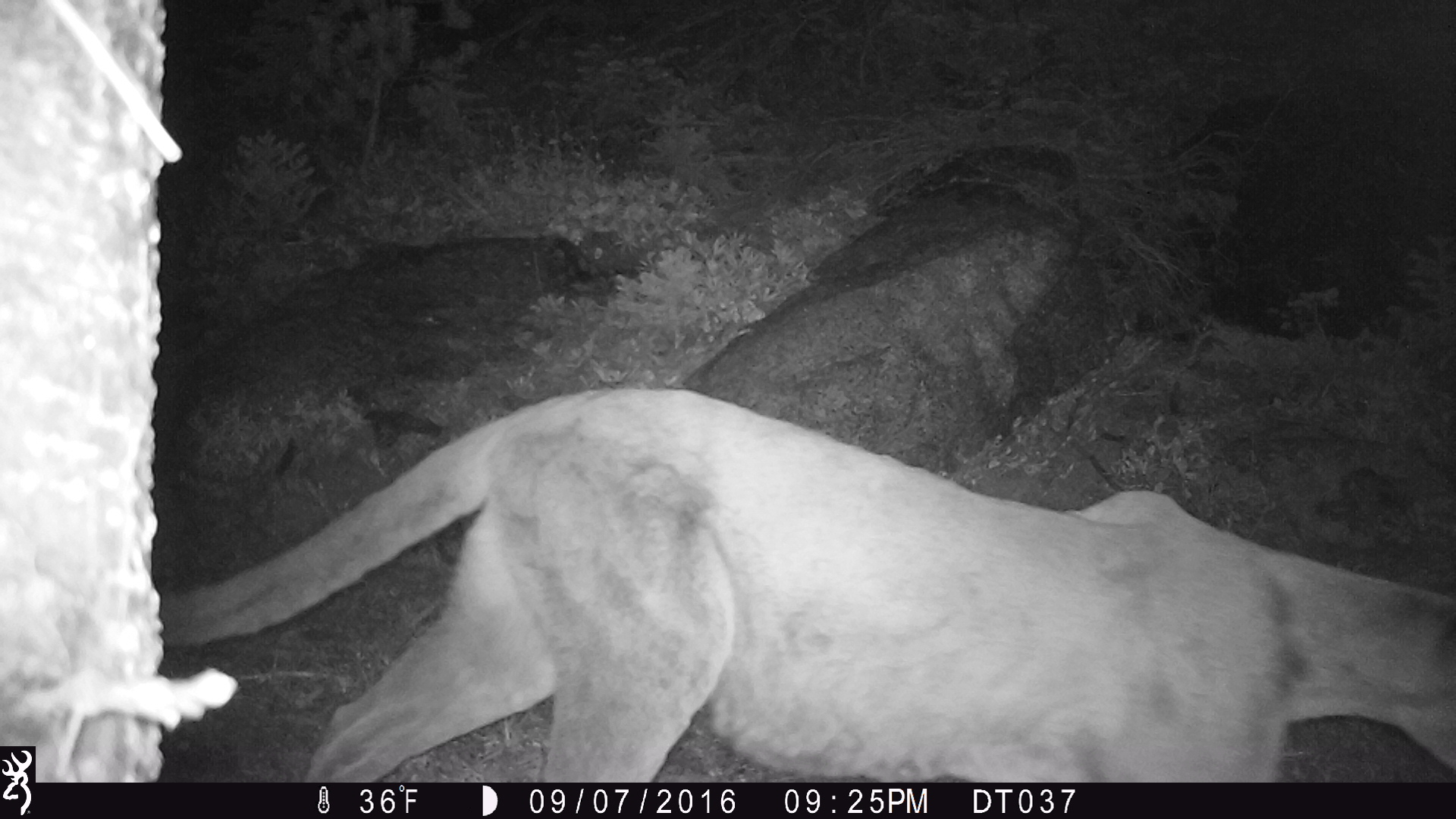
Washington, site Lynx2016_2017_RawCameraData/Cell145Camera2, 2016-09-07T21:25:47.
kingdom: Animalia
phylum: Chordata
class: Mammalia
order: Carnivora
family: Felidae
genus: Puma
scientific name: Puma concolor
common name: mountain lion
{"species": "Puma concolor (mountain lion)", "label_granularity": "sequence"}